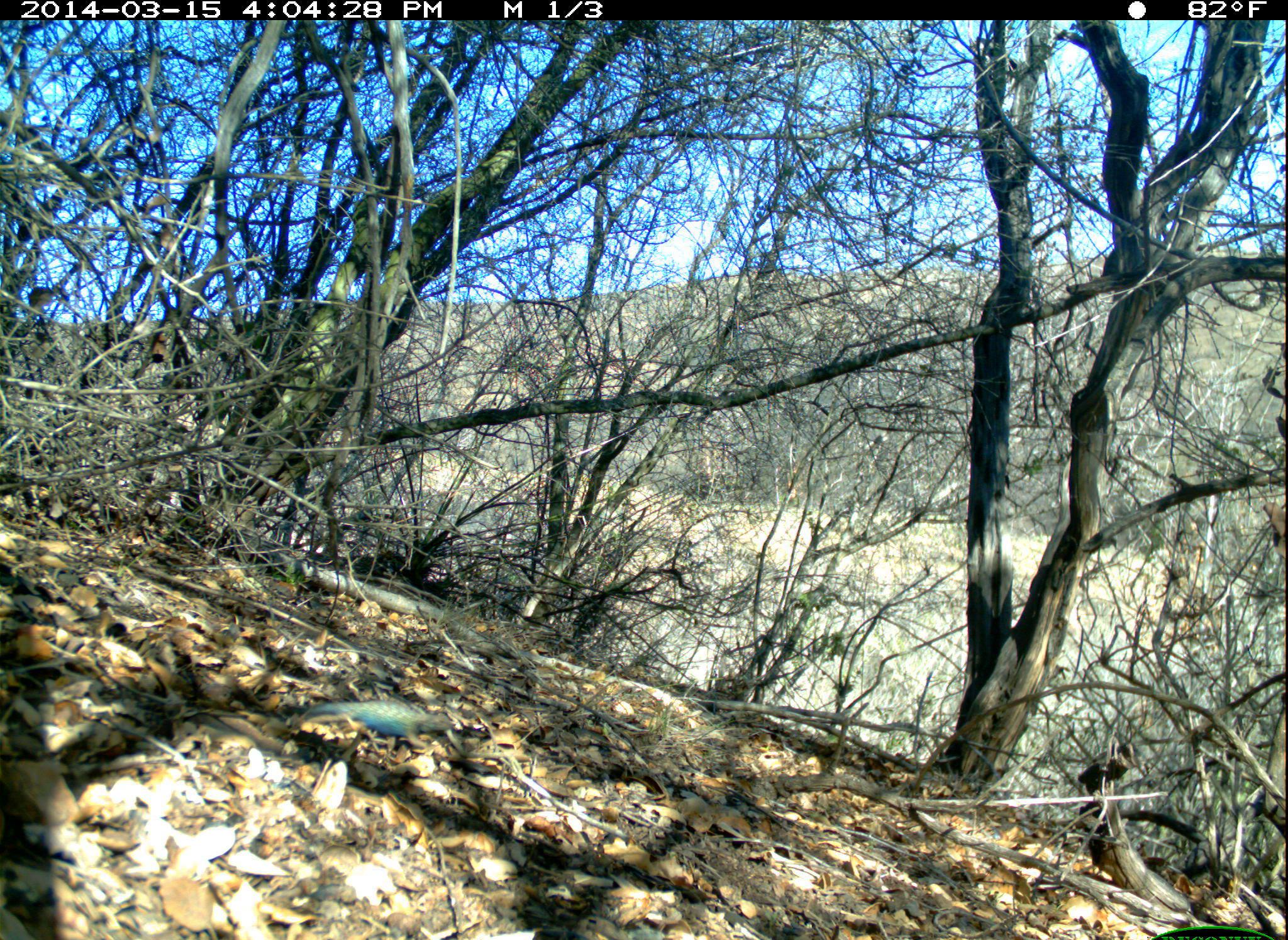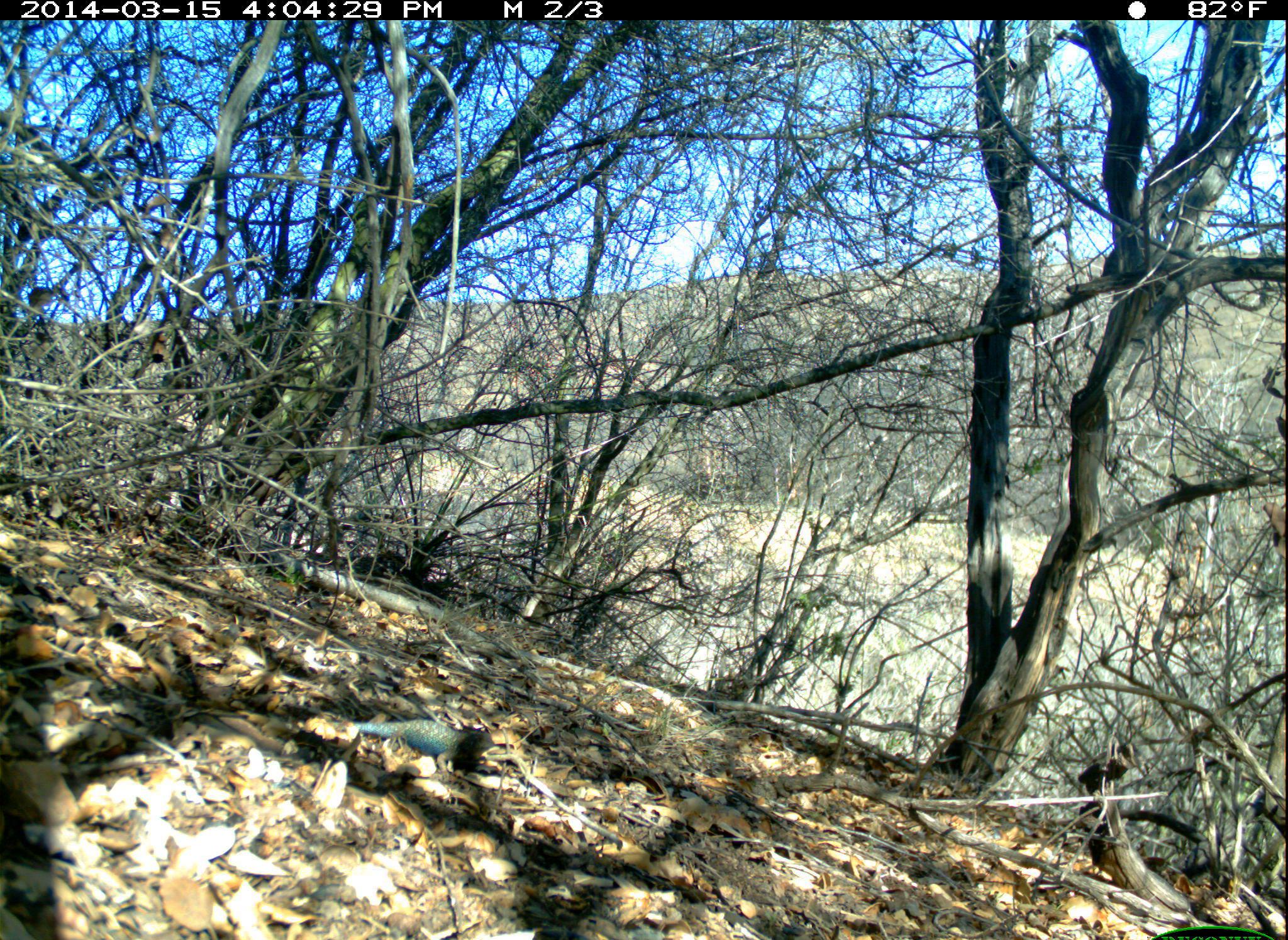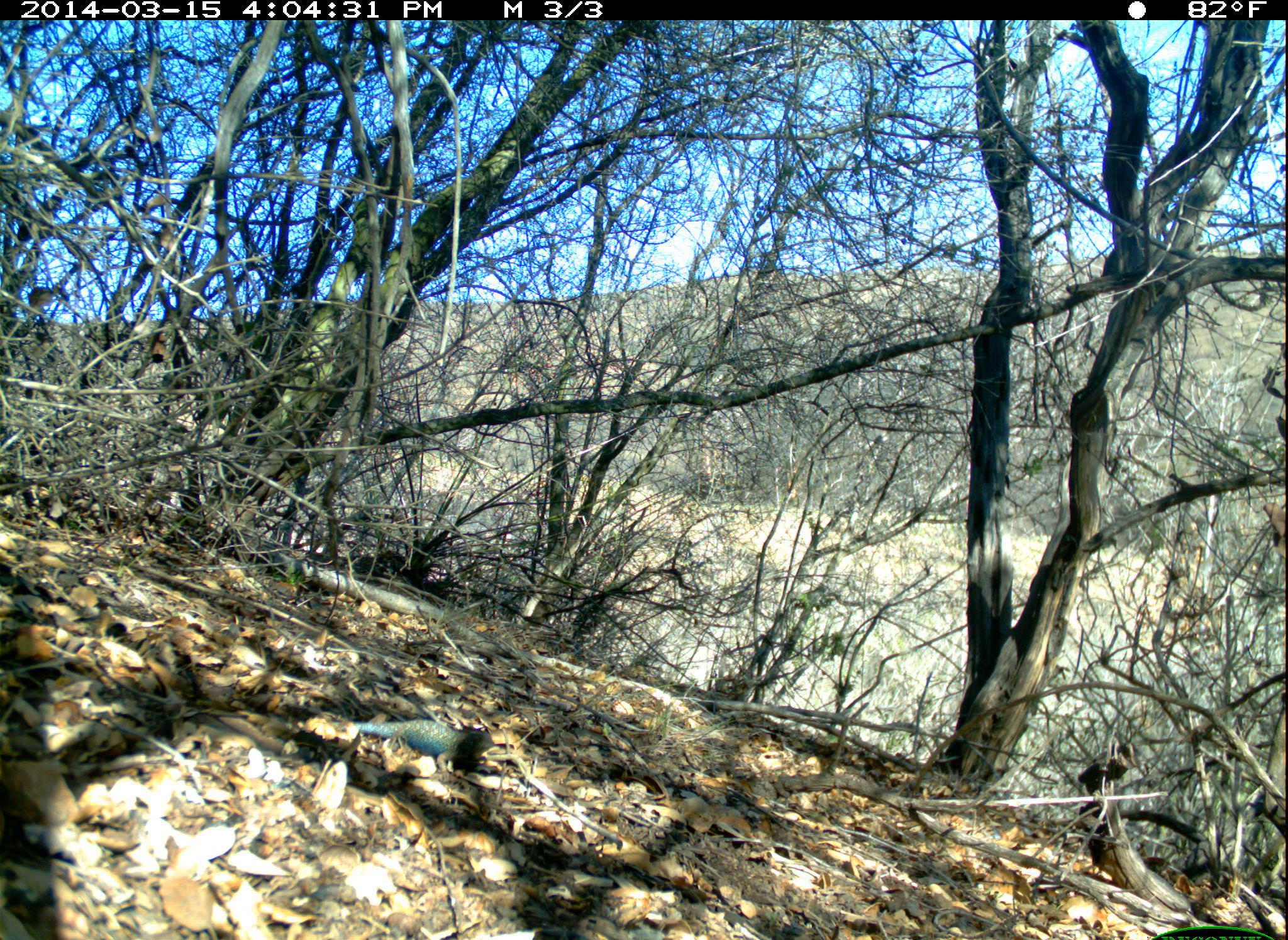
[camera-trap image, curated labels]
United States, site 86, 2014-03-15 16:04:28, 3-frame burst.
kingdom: Animalia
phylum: Chordata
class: Reptilia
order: Squamata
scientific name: Squamata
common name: lizard